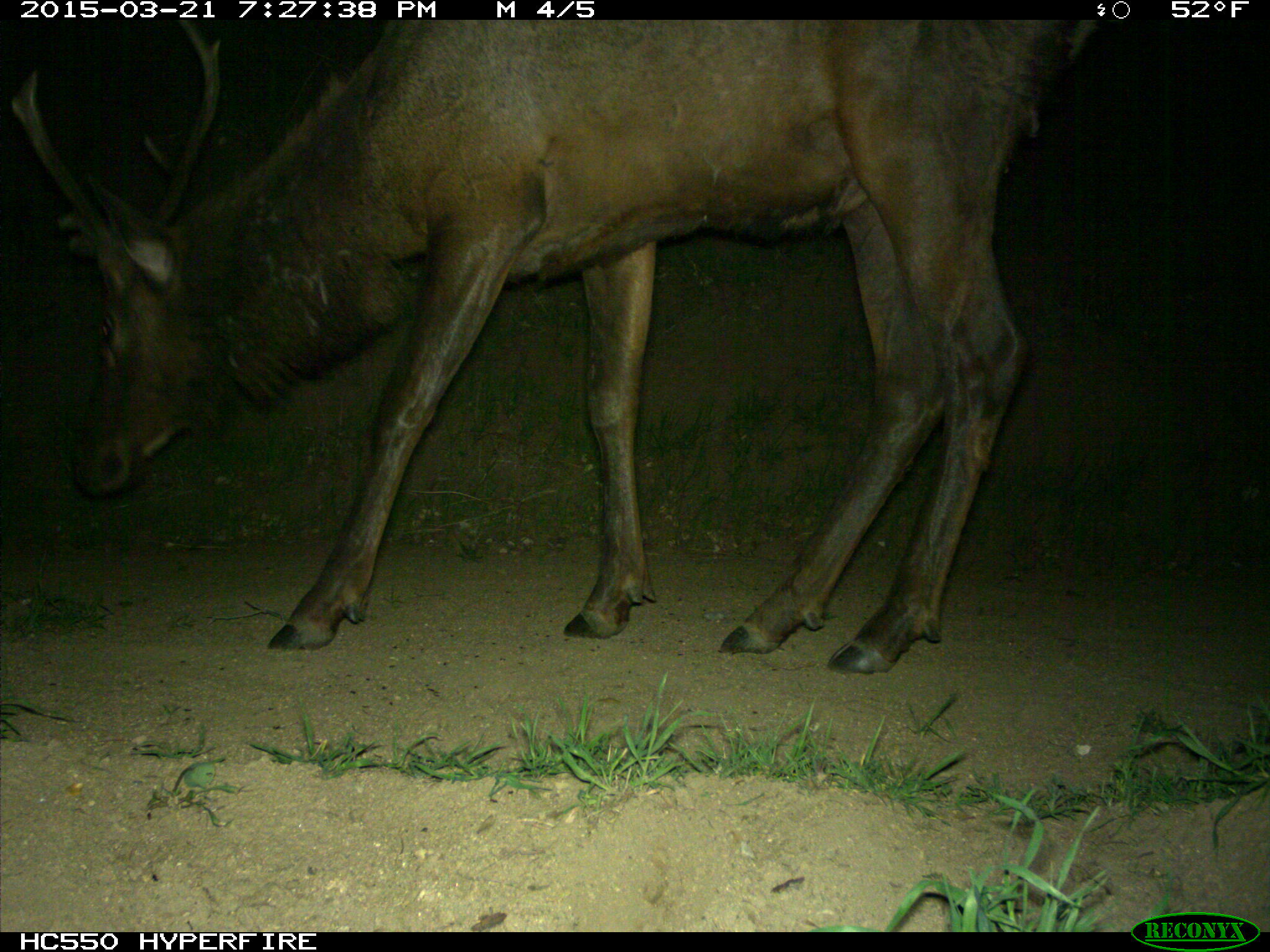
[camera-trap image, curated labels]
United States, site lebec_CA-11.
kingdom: Animalia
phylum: Chordata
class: Mammalia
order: Artiodactyla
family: Cervidae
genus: Cervus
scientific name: Cervus canadensis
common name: elk